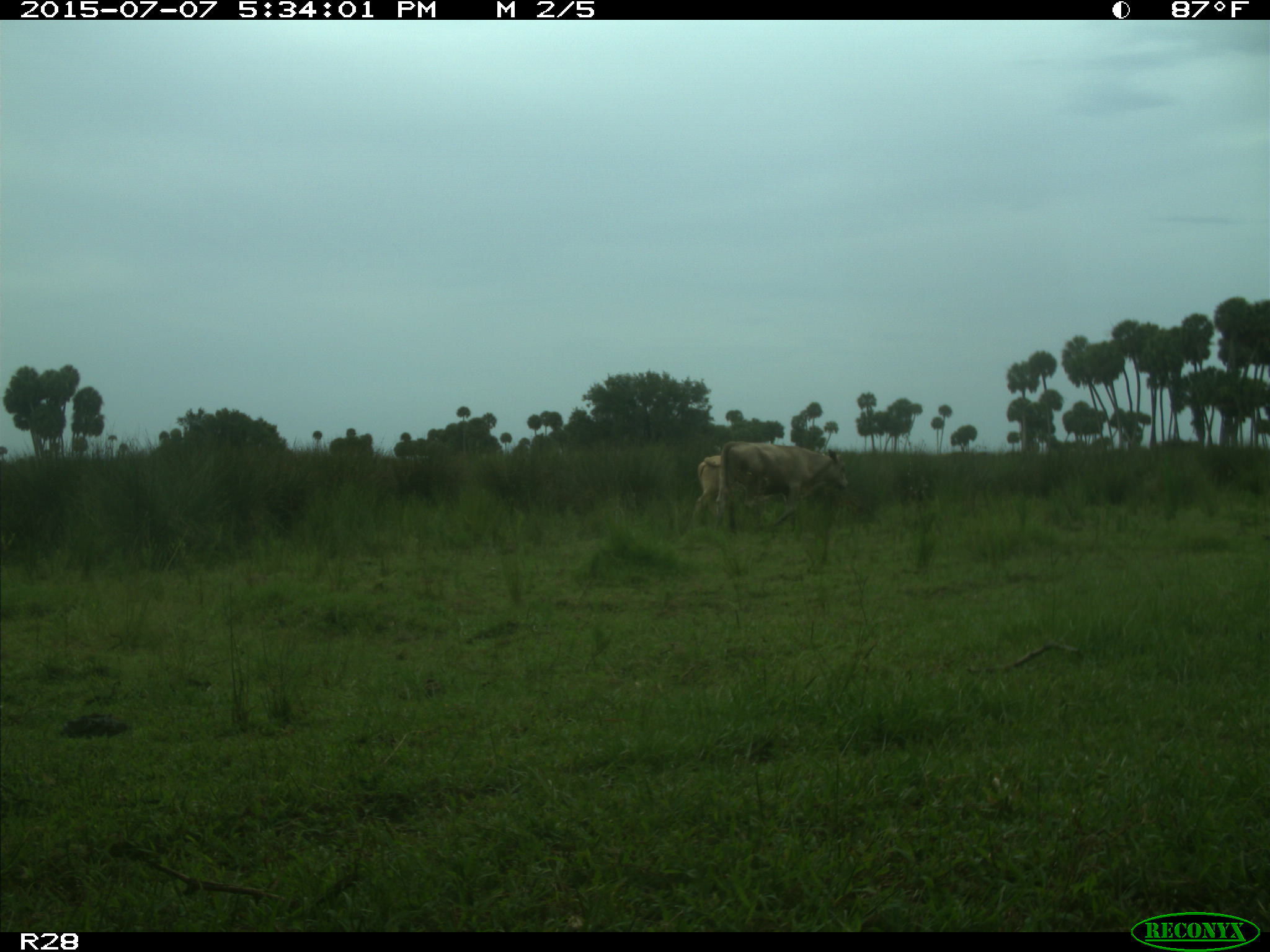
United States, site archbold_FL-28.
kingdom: Animalia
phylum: Chordata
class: Mammalia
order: Artiodactyla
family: Bovidae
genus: Bos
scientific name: Bos taurus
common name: domestic cow